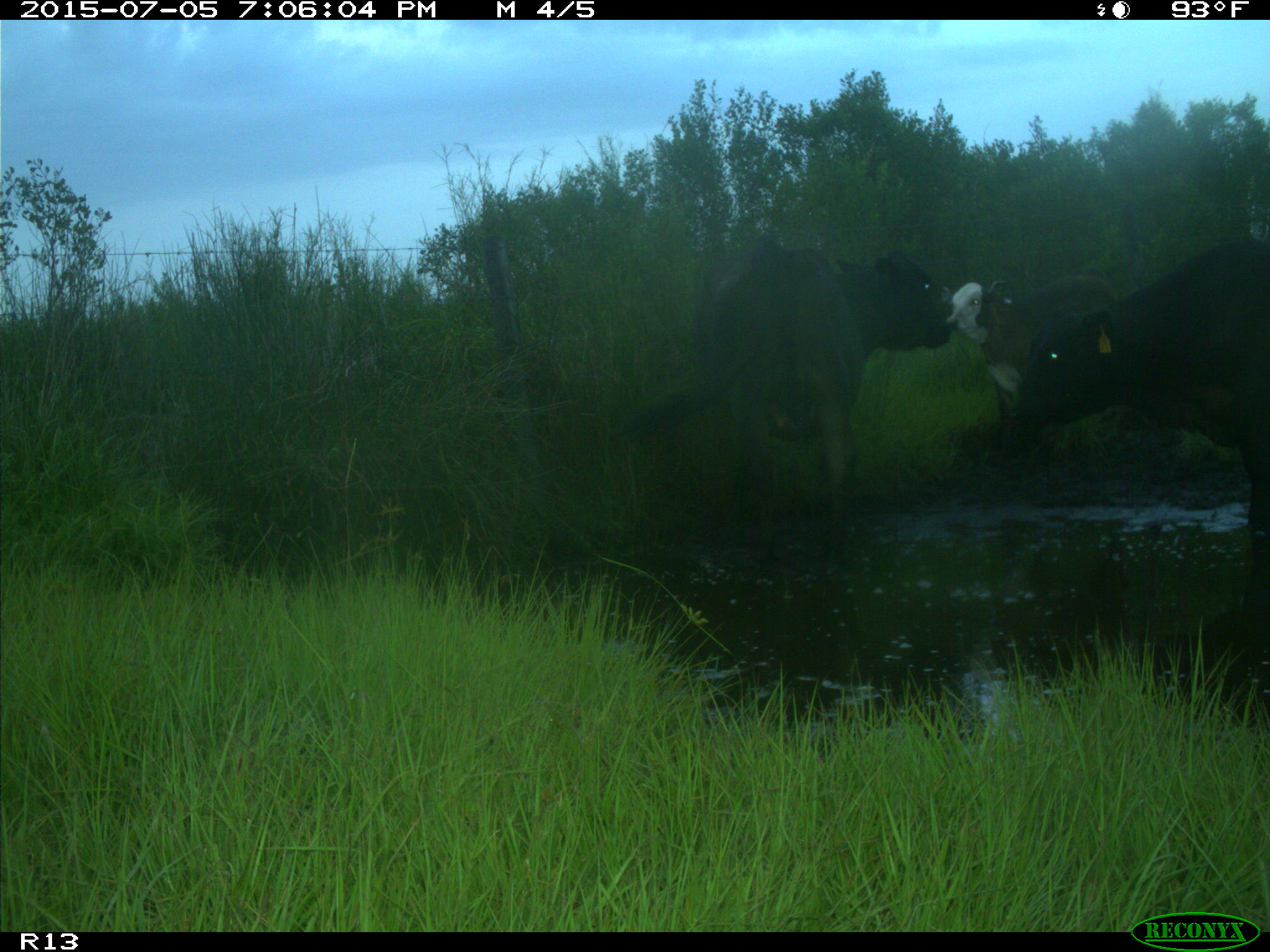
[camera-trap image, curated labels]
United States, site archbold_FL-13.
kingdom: Animalia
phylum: Chordata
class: Mammalia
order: Artiodactyla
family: Bovidae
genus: Bos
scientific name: Bos taurus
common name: domestic cow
Bos taurus (domestic cow).